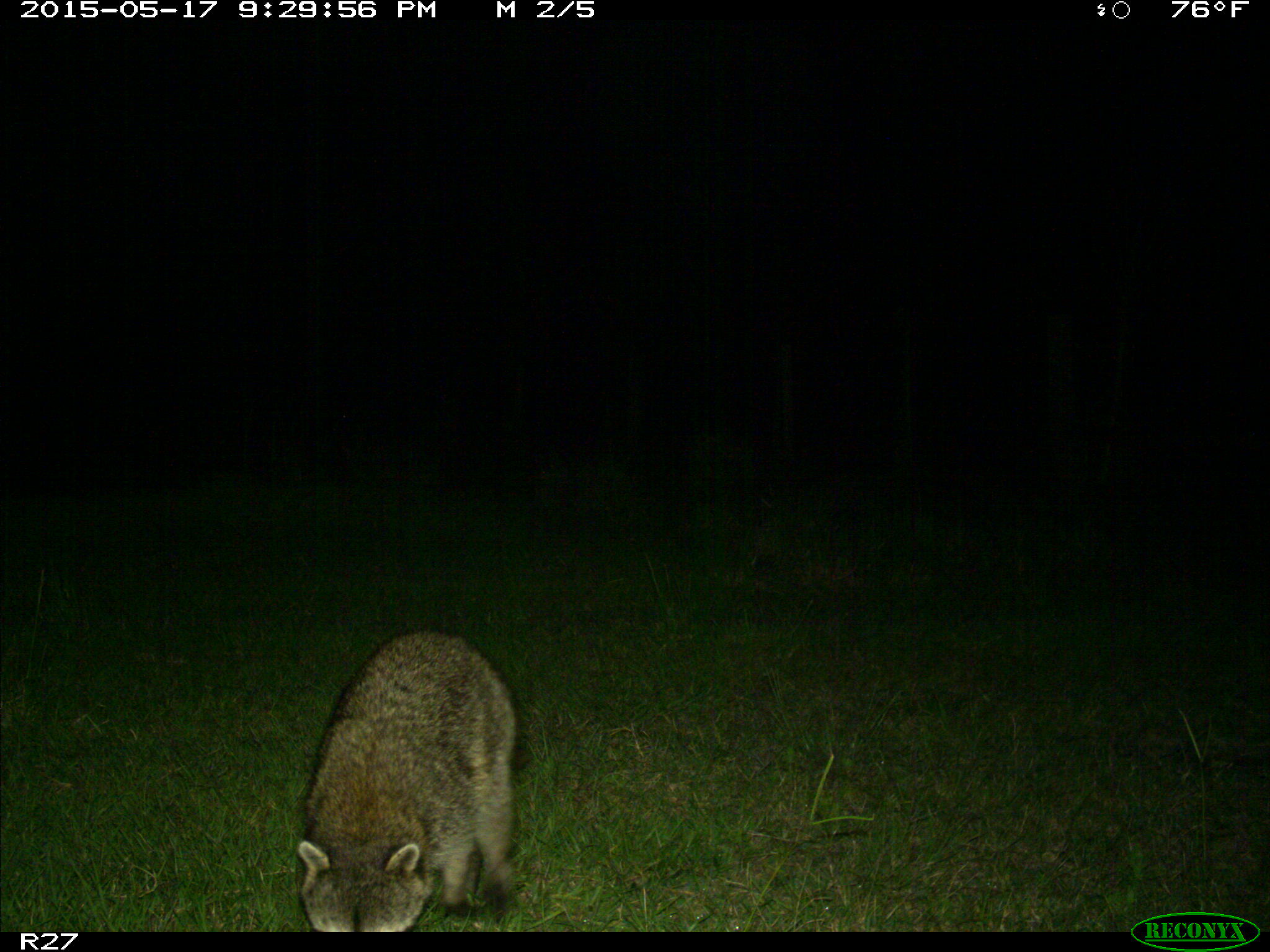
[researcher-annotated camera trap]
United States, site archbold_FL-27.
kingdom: Animalia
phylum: Chordata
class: Mammalia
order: Carnivora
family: Procyonidae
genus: Procyon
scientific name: Procyon lotor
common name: common raccoon